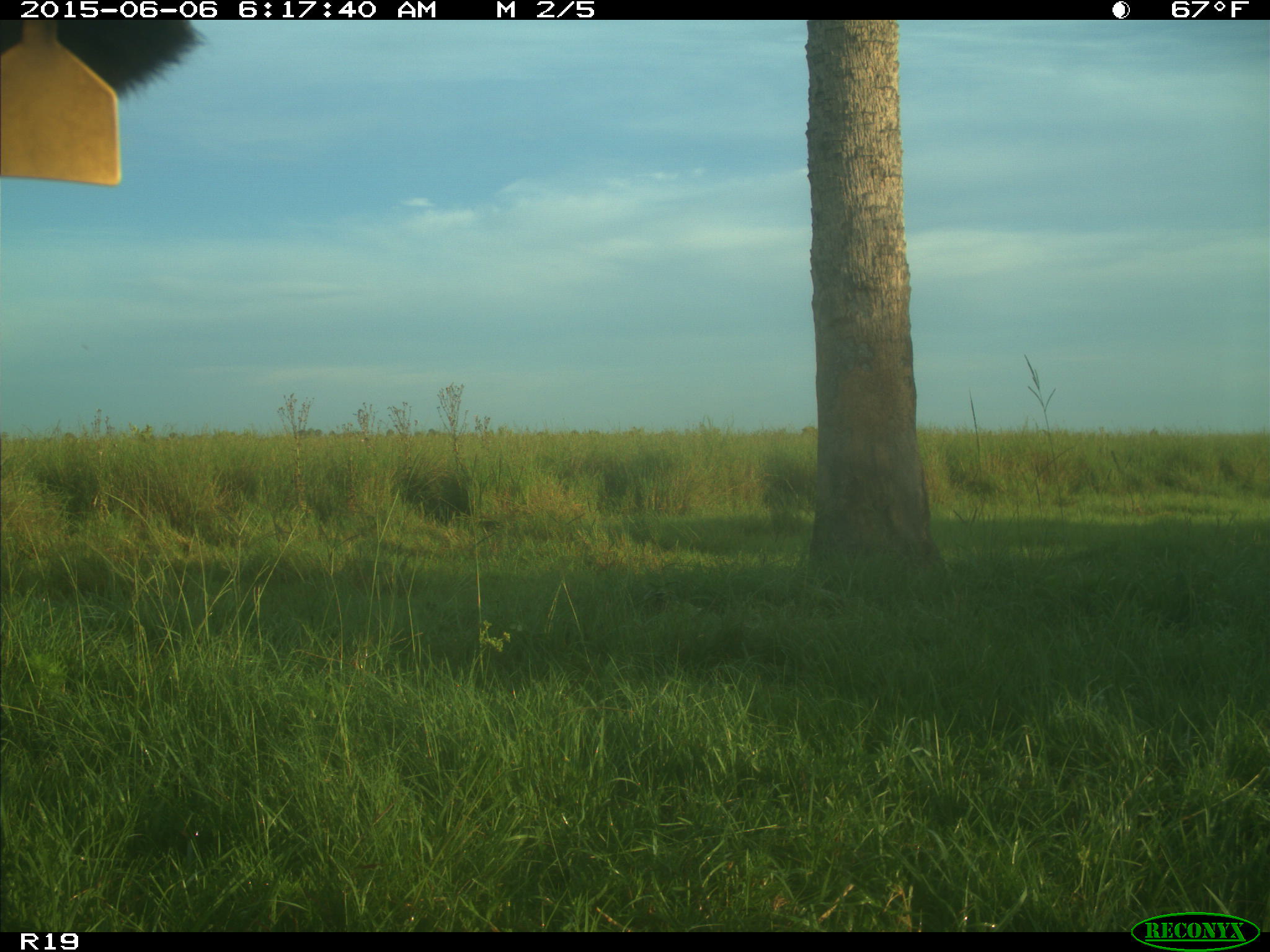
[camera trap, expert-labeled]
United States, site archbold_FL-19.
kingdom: Animalia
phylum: Chordata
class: Mammalia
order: Artiodactyla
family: Bovidae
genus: Bos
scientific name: Bos taurus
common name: domestic cow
Bos taurus (domestic cow).